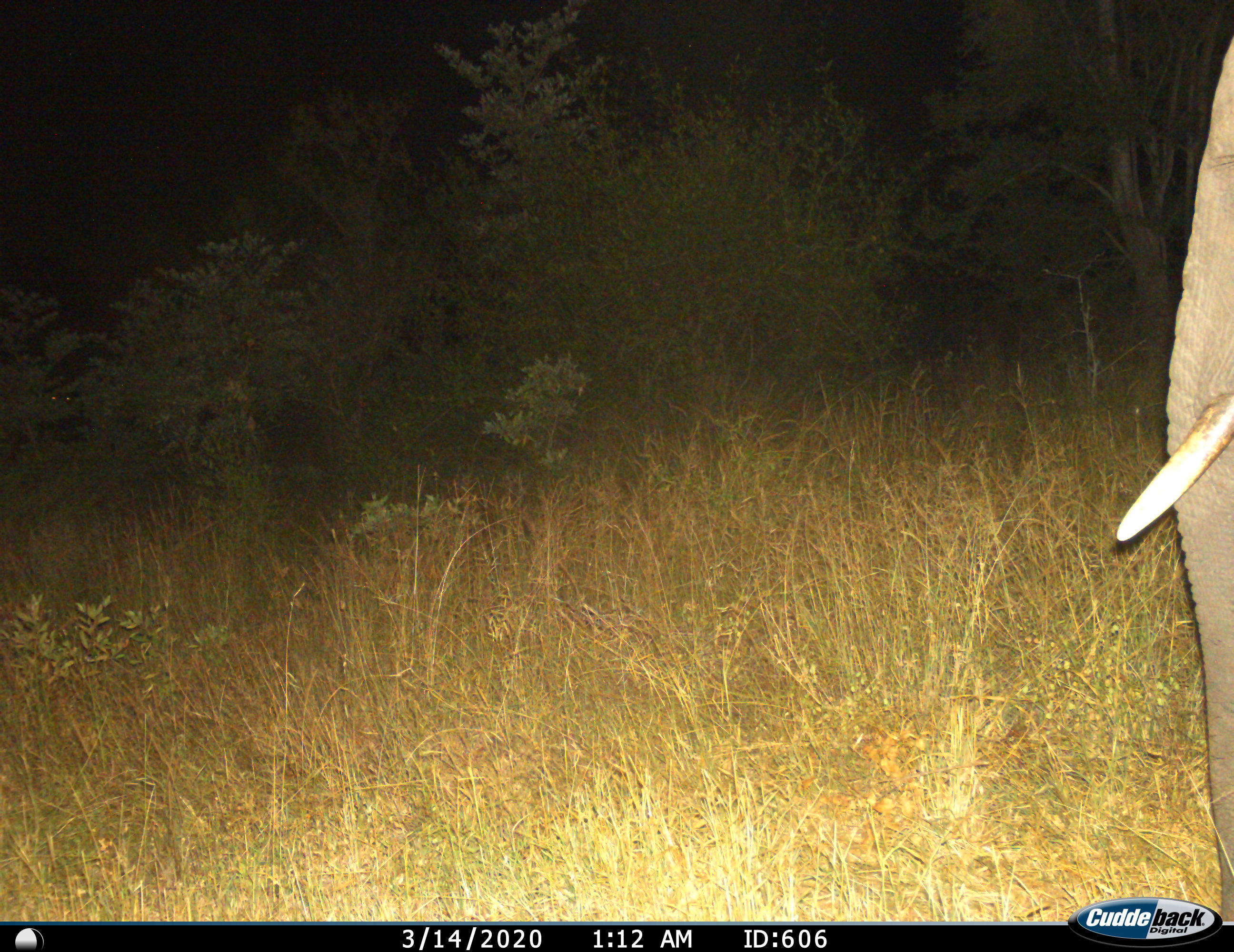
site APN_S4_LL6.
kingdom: Animalia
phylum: Chordata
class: Mammalia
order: Proboscidea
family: Elephantidae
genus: Loxodonta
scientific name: Loxodonta africana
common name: african bush elephant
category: elephant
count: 1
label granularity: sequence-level